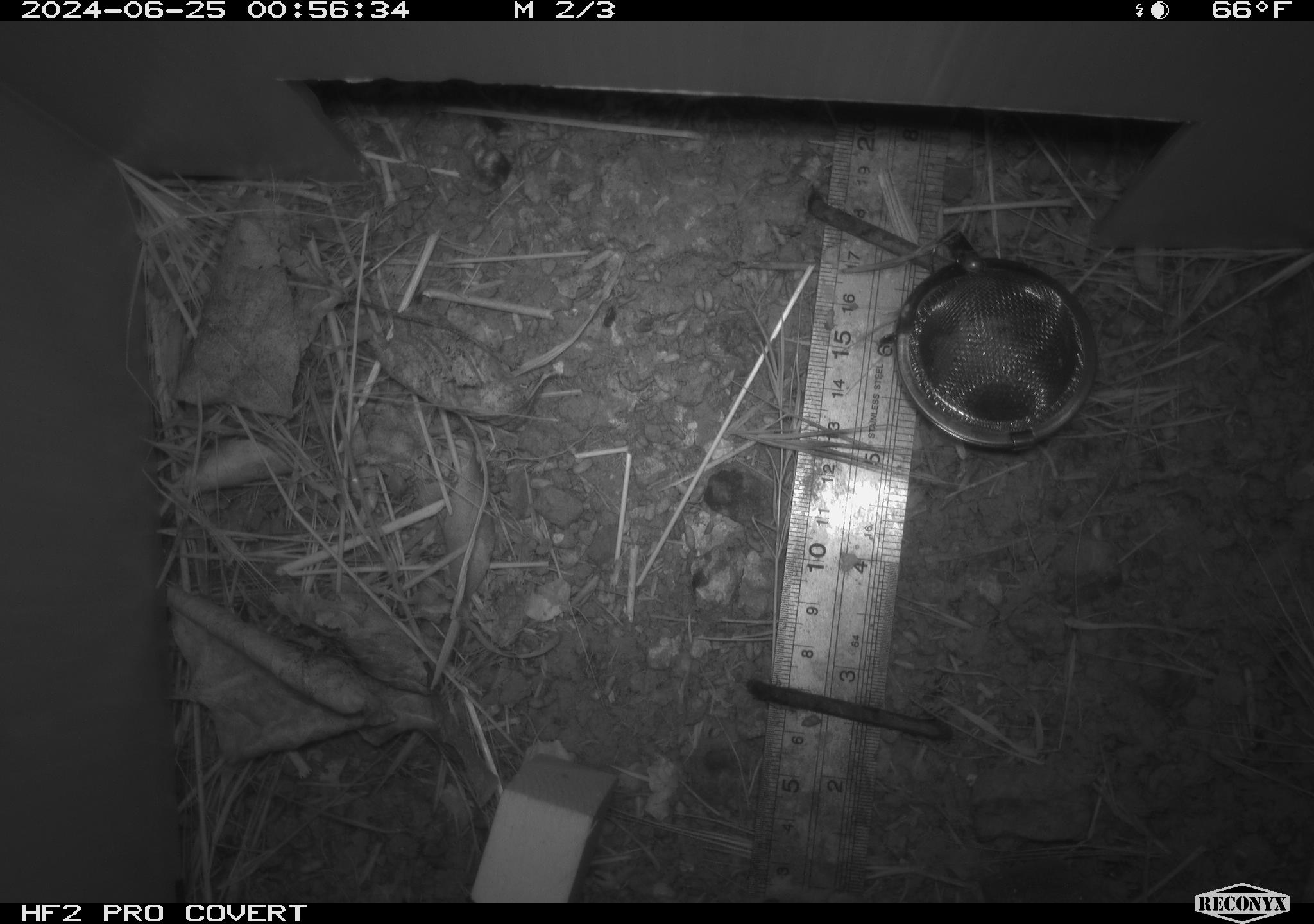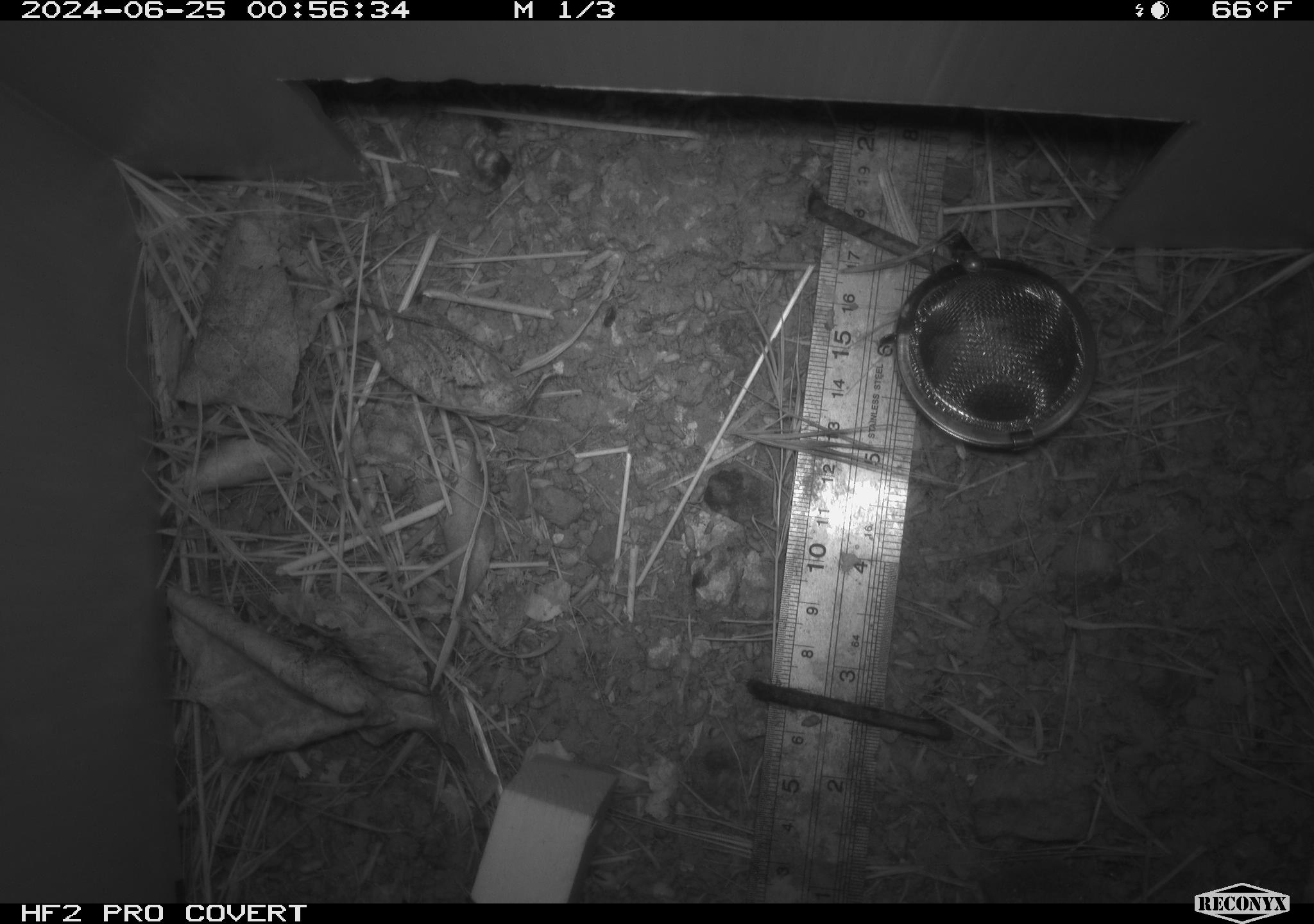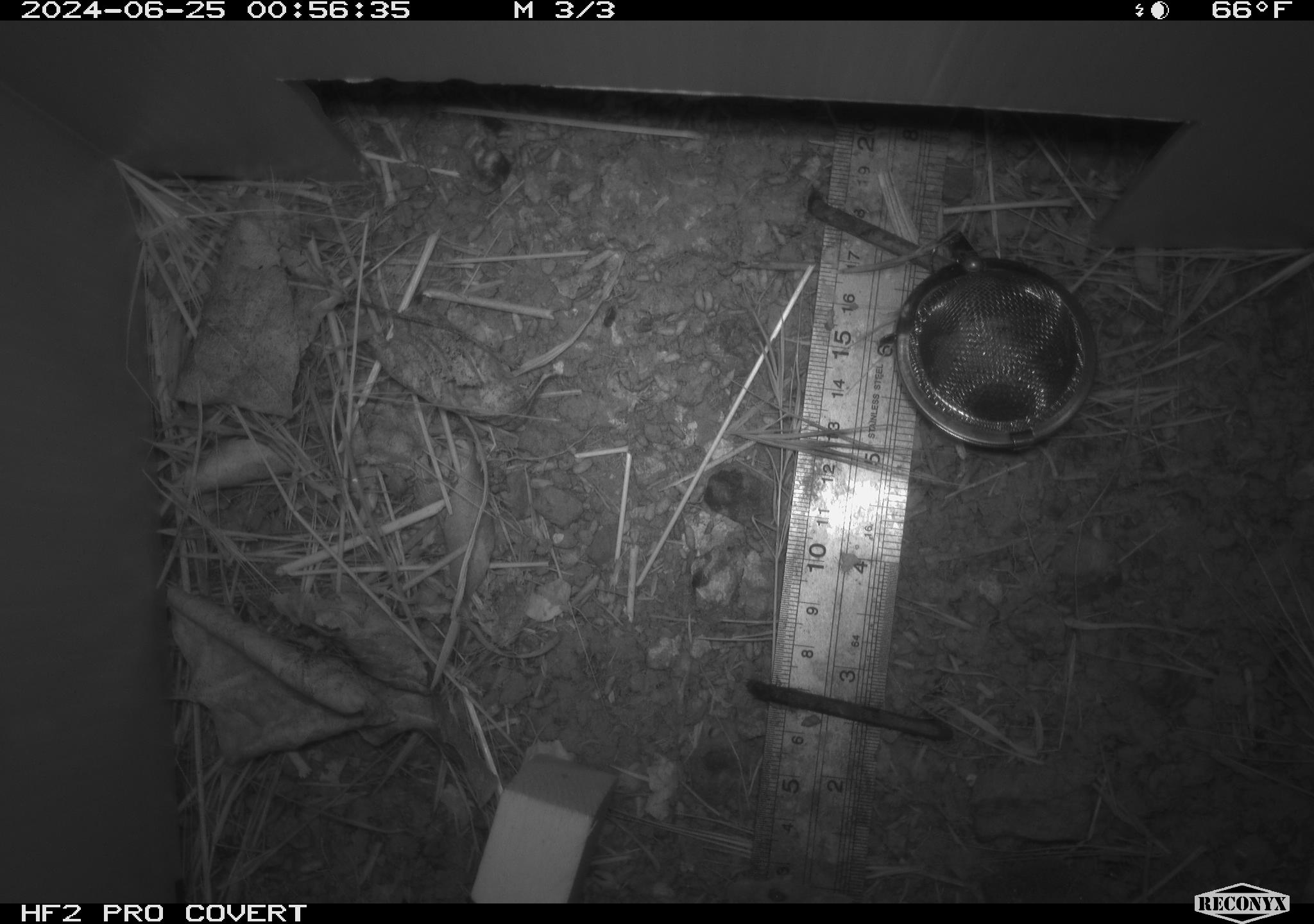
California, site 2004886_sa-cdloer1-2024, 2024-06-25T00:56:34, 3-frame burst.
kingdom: Animalia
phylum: Chordata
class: Mammalia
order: Rodentia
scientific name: Rodentia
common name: mouse species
Mouse species (Rodentia).